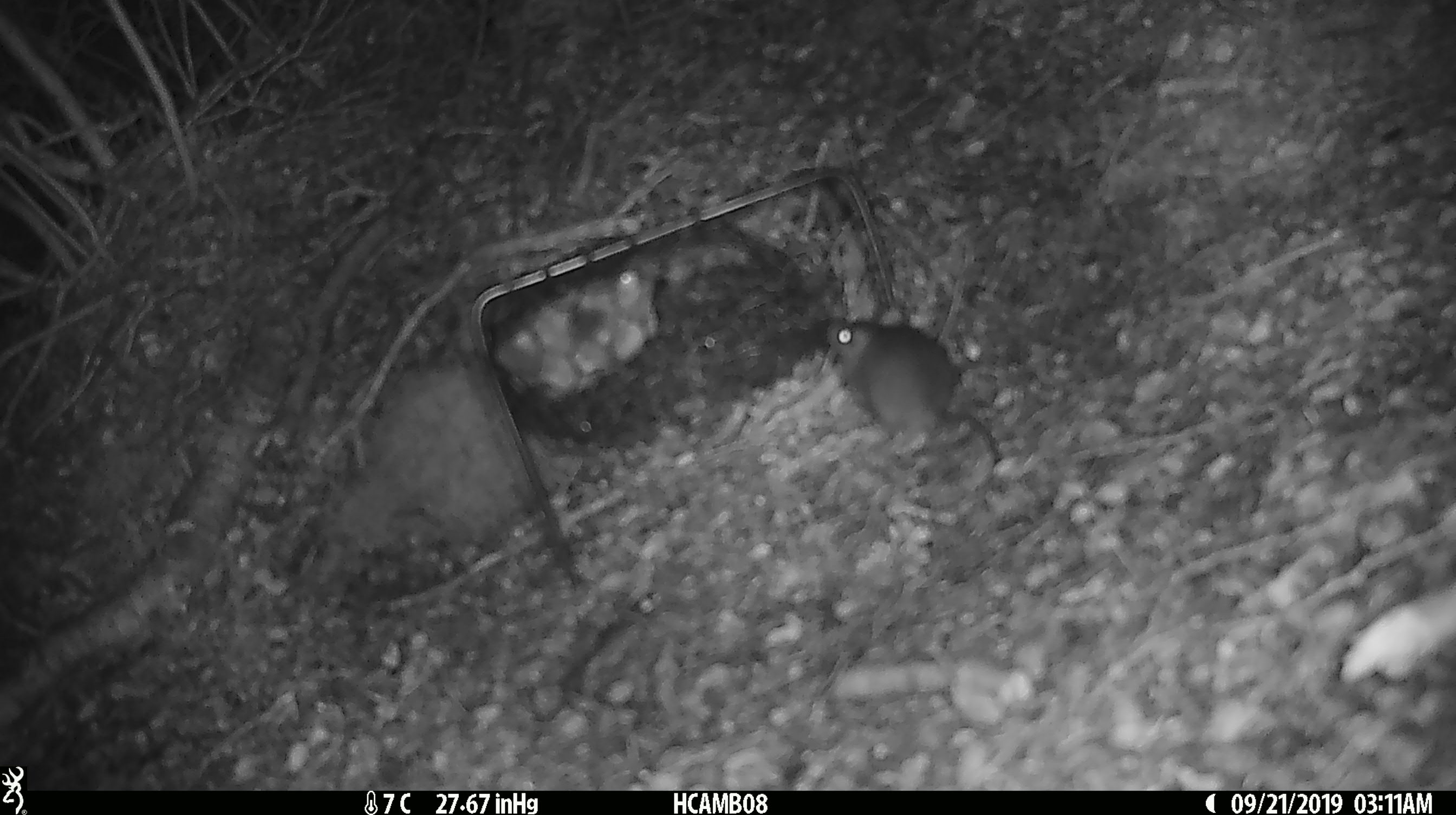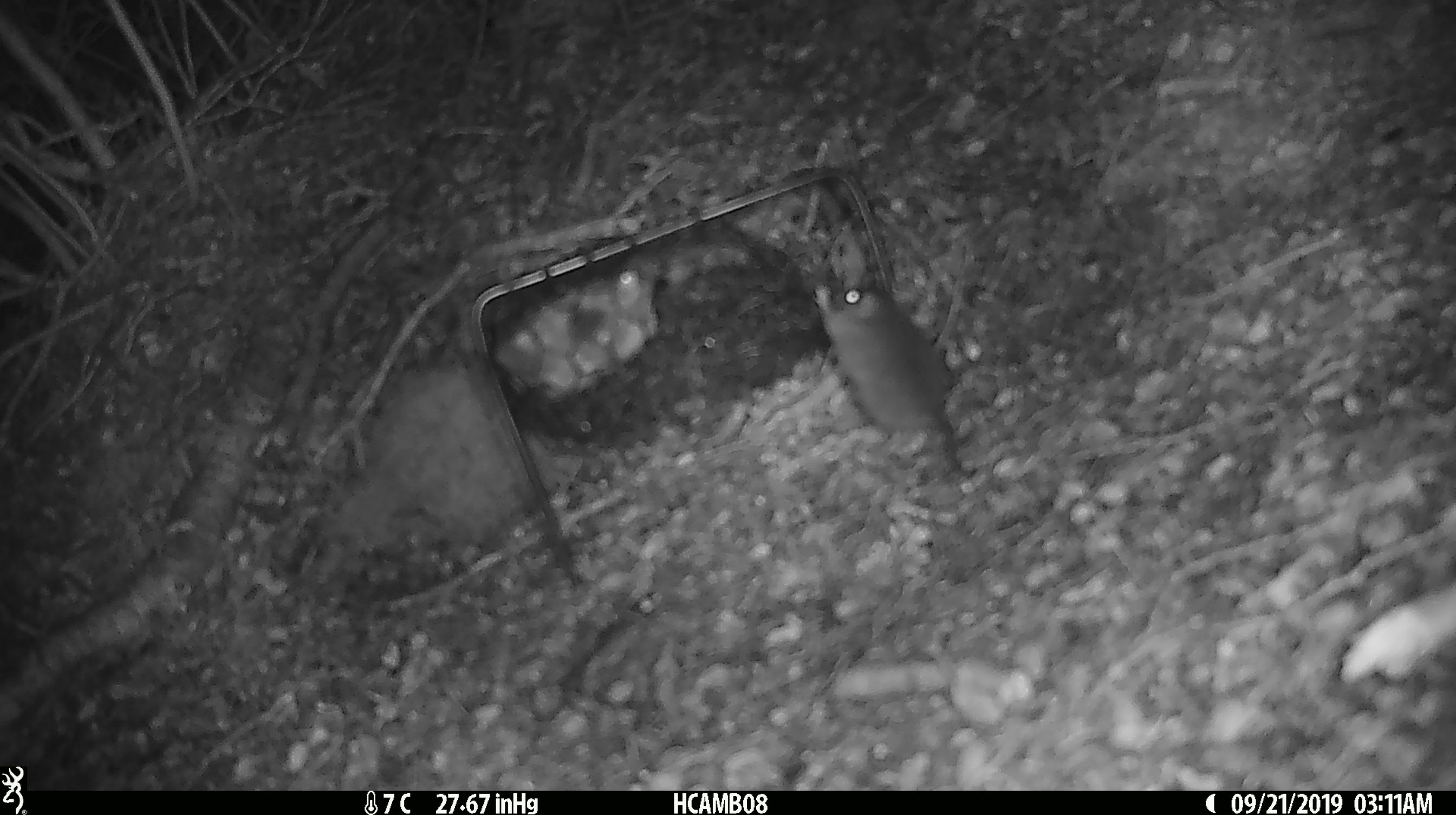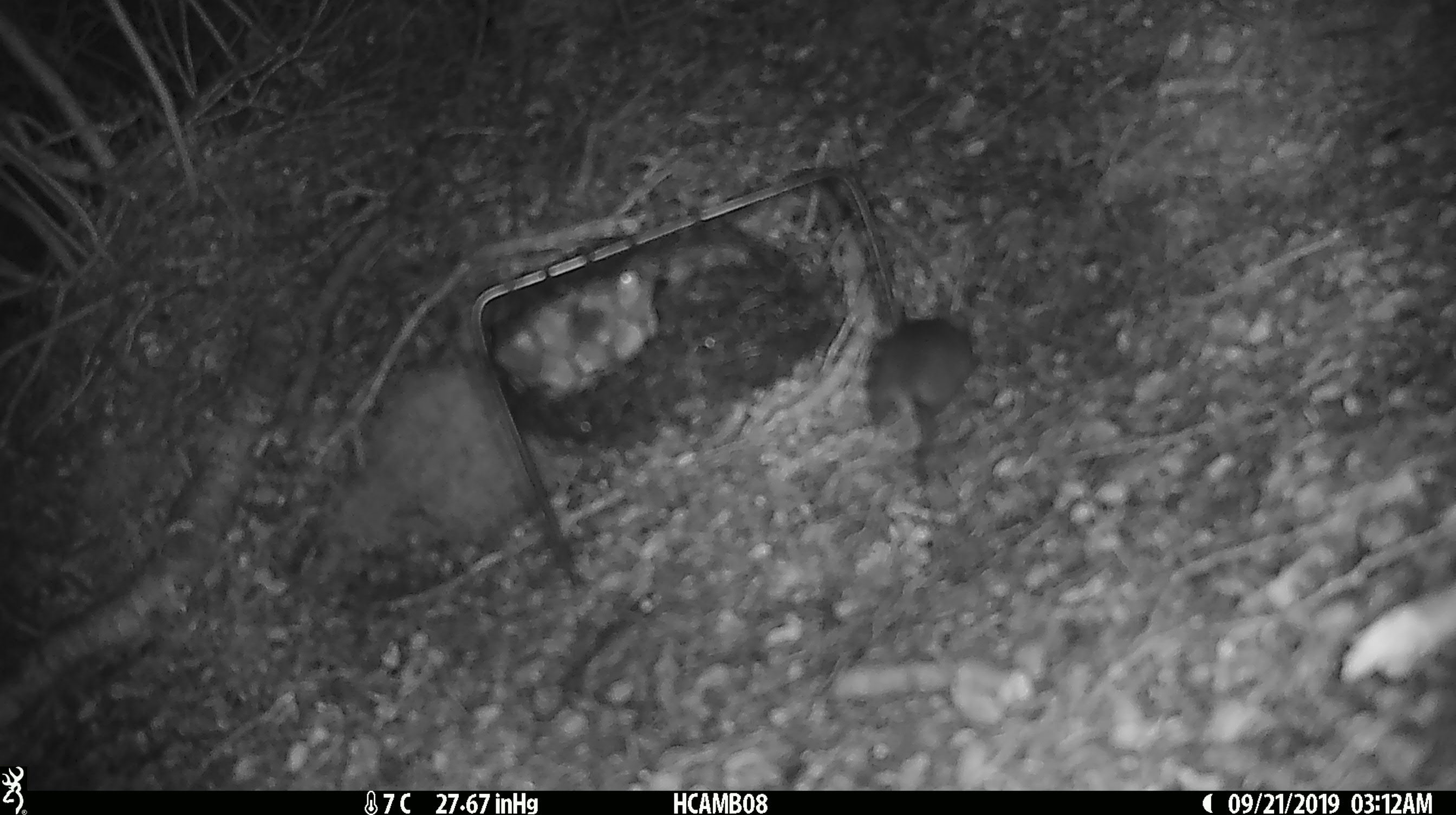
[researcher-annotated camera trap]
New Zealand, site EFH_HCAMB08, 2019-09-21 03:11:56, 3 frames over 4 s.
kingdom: Animalia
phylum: Chordata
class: Mammalia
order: Rodentia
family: Muridae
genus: Mus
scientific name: Mus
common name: mouse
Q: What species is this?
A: Mouse (Mus).